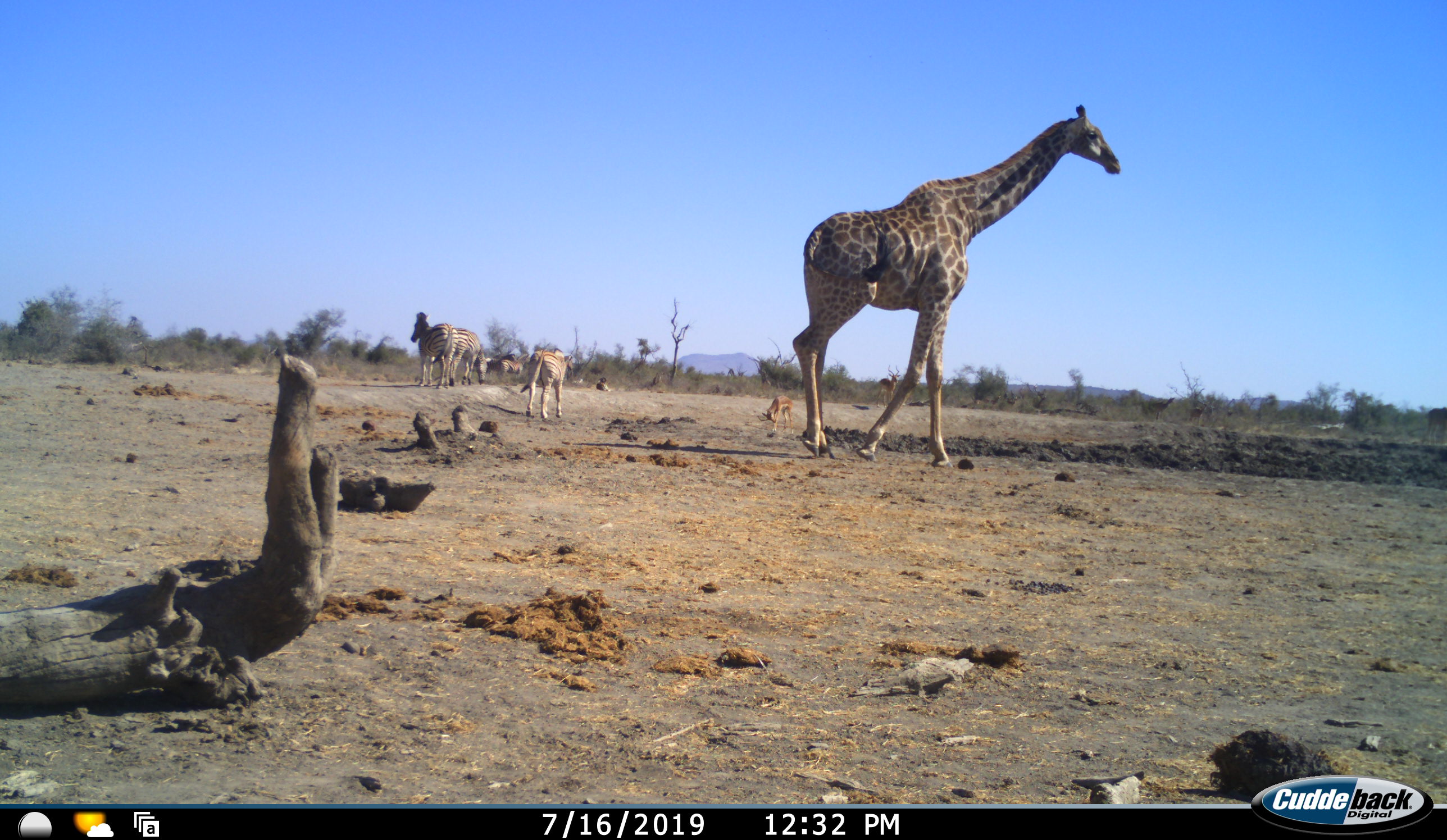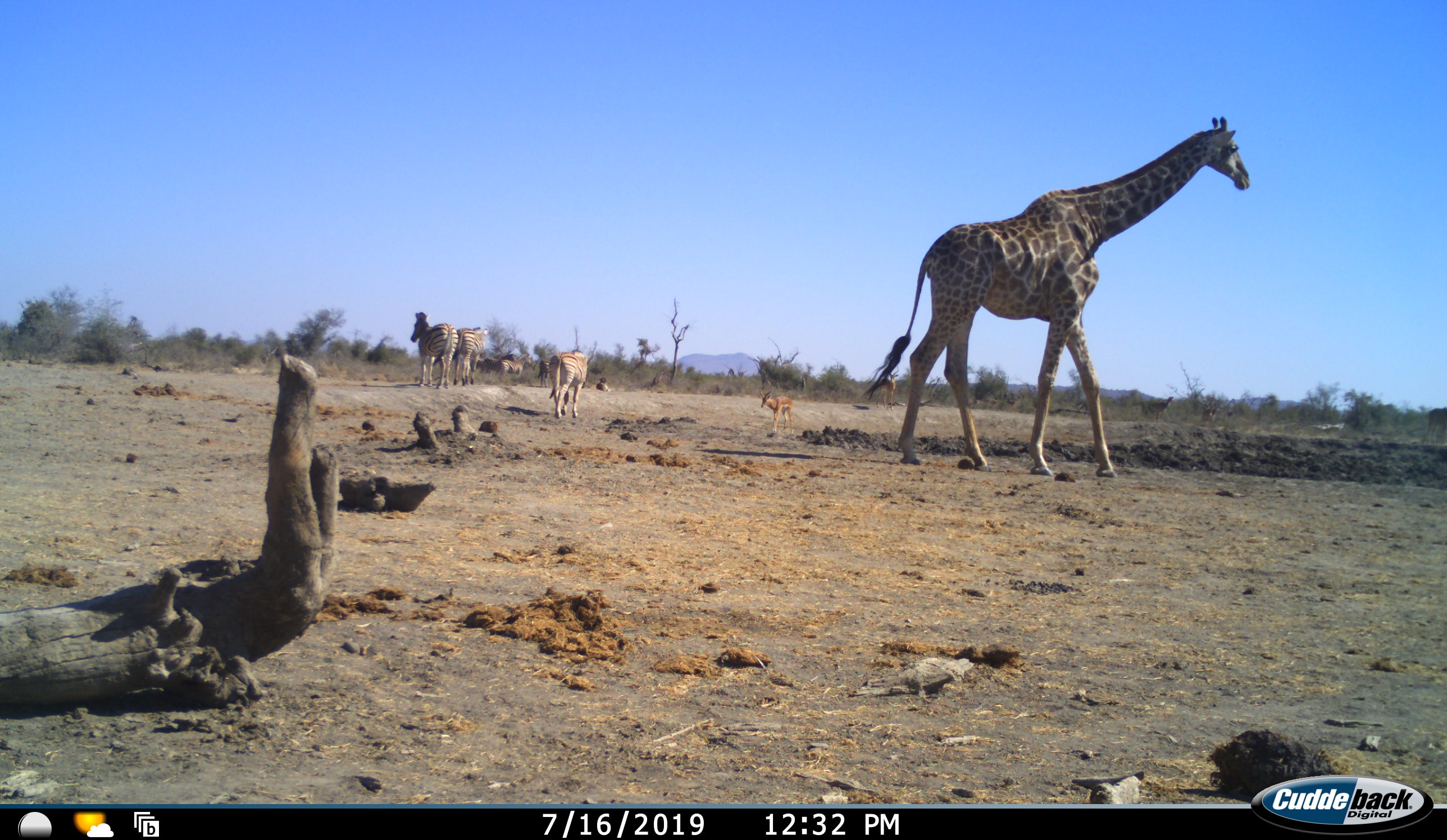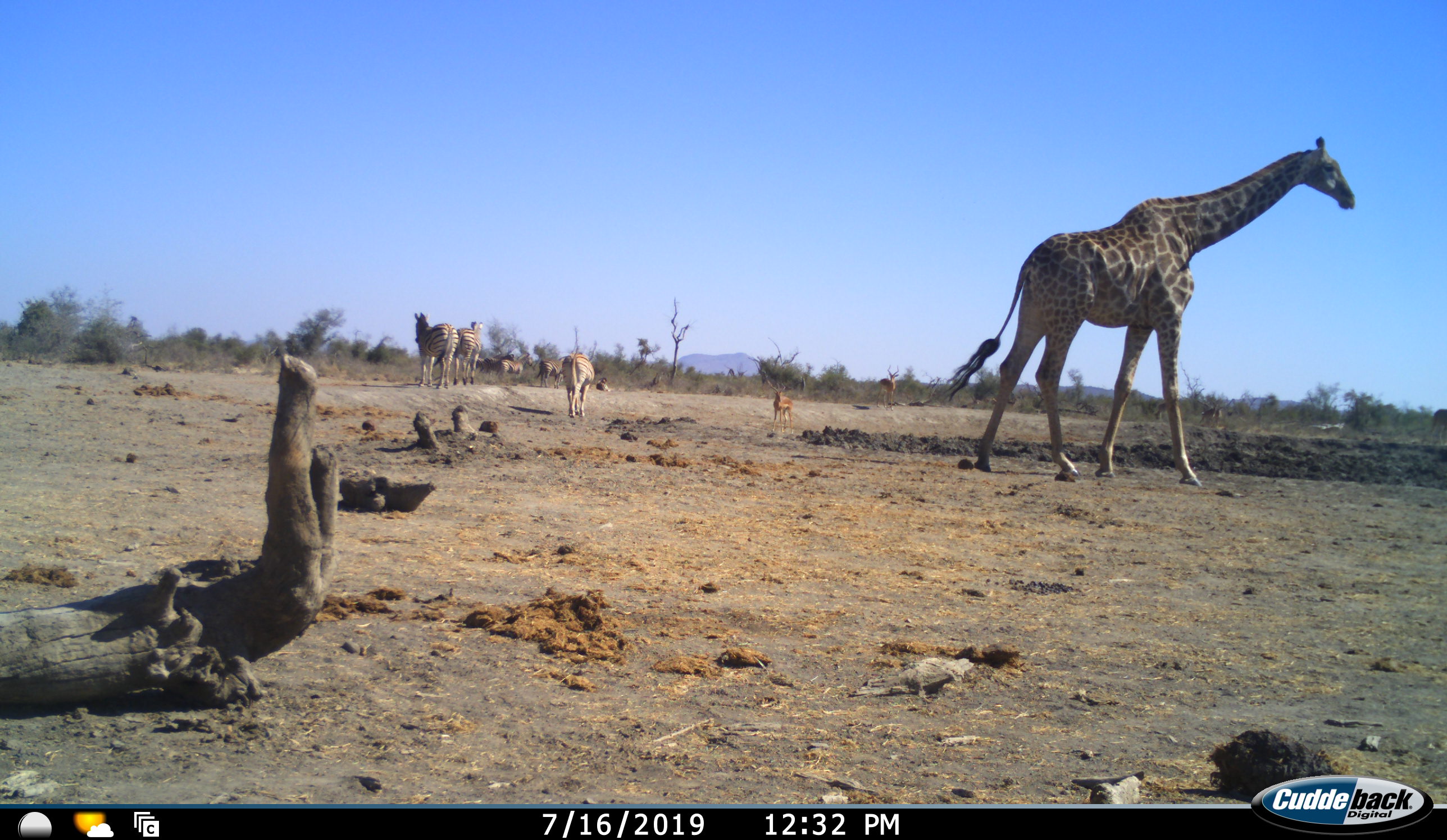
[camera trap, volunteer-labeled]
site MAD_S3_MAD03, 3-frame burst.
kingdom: Animalia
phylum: Chordata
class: Mammalia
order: Artiodactyla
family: Giraffidae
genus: Giraffa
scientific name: Giraffa camelopardalis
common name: giraffe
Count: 1.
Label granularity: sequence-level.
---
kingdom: Animalia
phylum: Chordata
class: Mammalia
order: Perissodactyla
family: Equidae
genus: Equus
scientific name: Equus quagga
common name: plains zebra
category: zebraplains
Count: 6.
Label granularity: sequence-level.